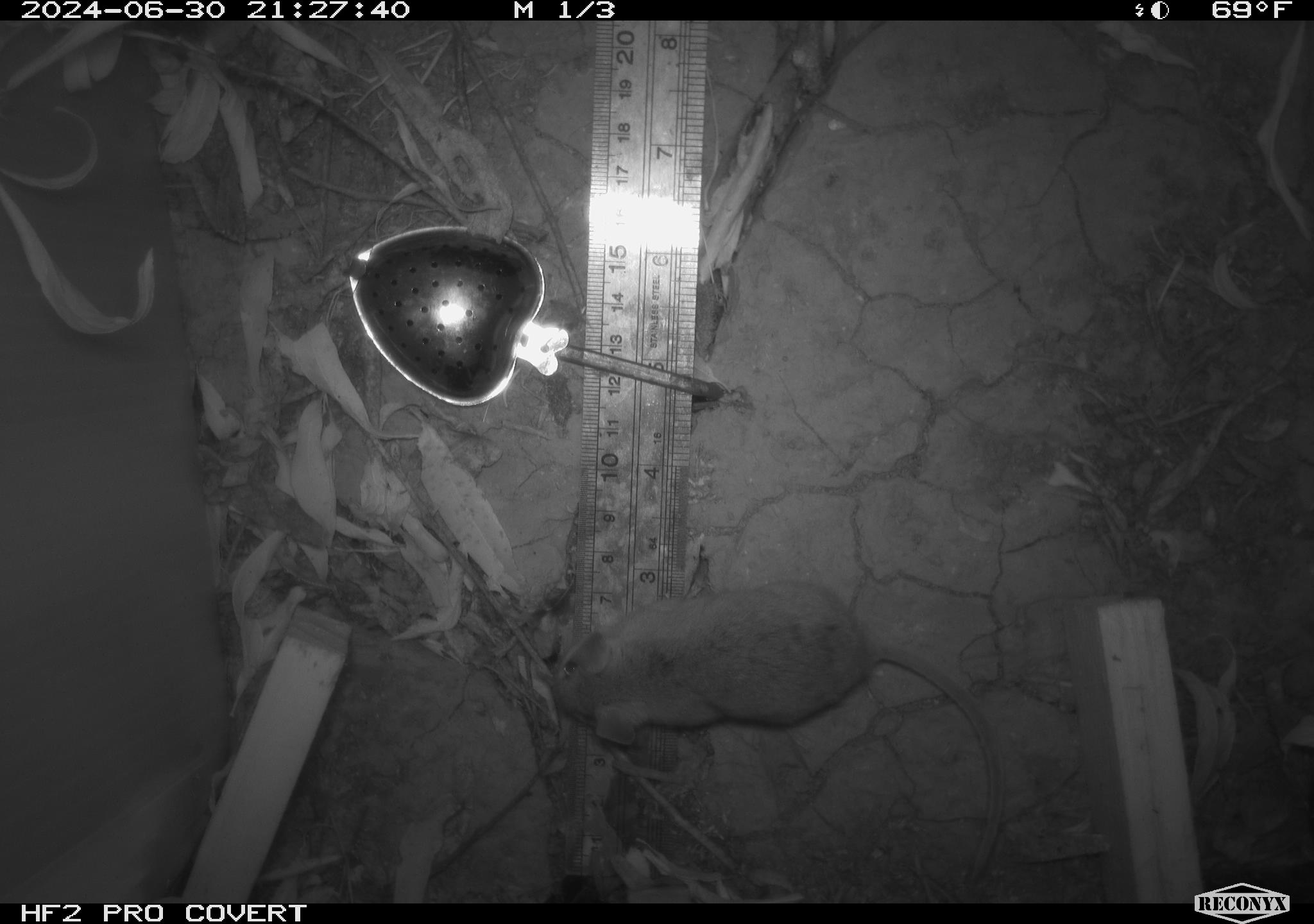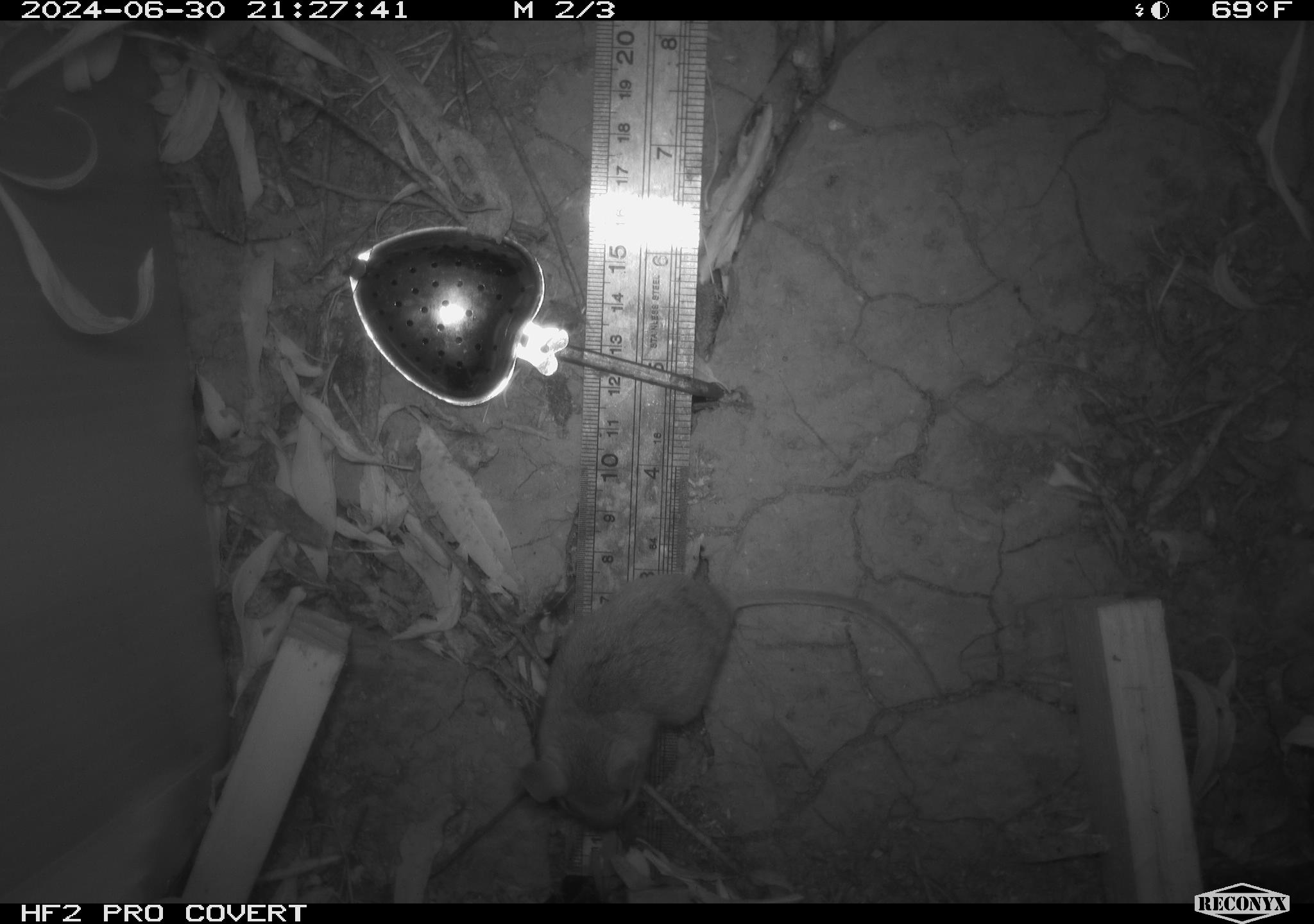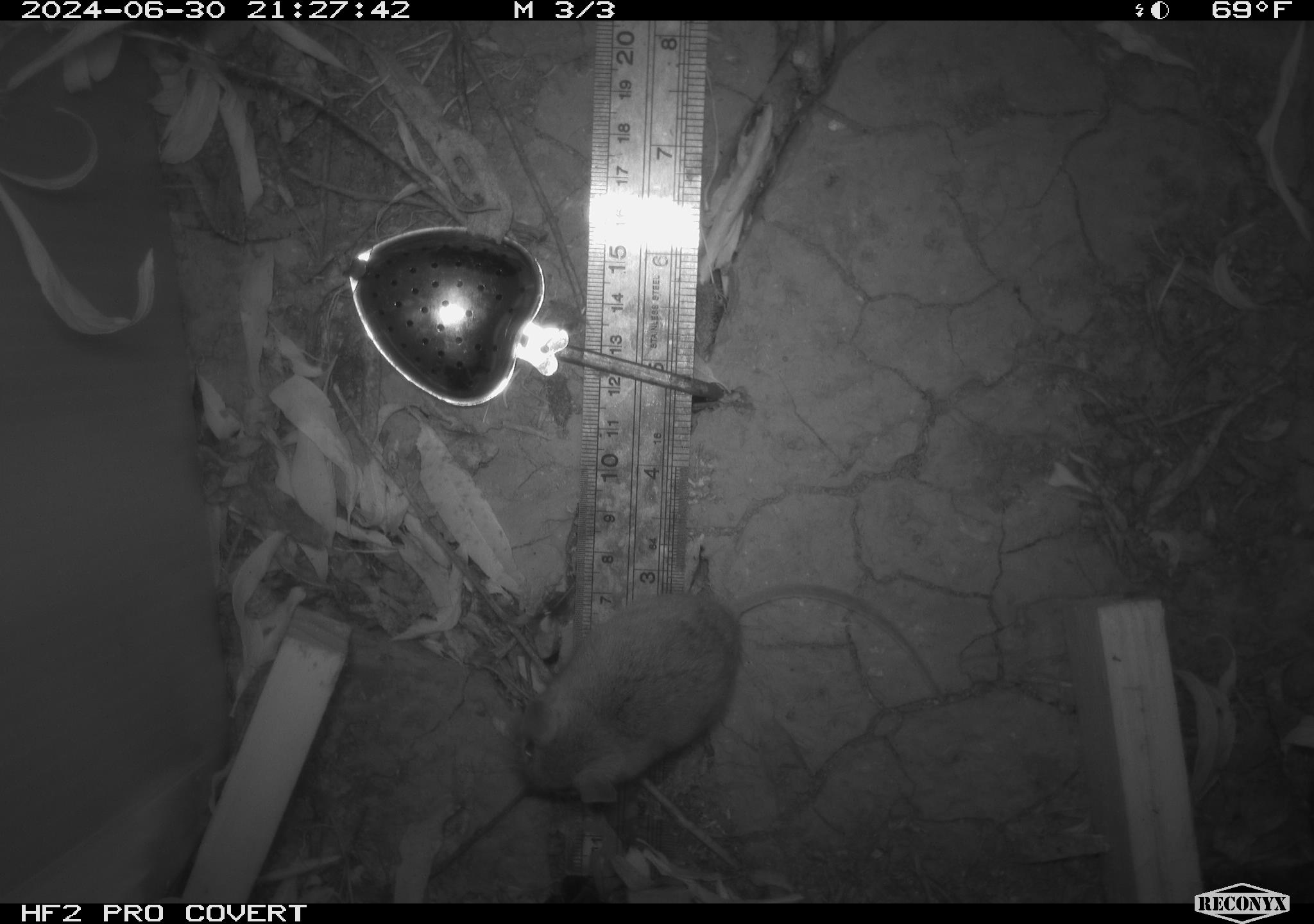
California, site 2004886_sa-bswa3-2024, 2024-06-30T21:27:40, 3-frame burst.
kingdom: Animalia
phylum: Chordata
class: Mammalia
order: Rodentia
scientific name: Rodentia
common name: mouse species